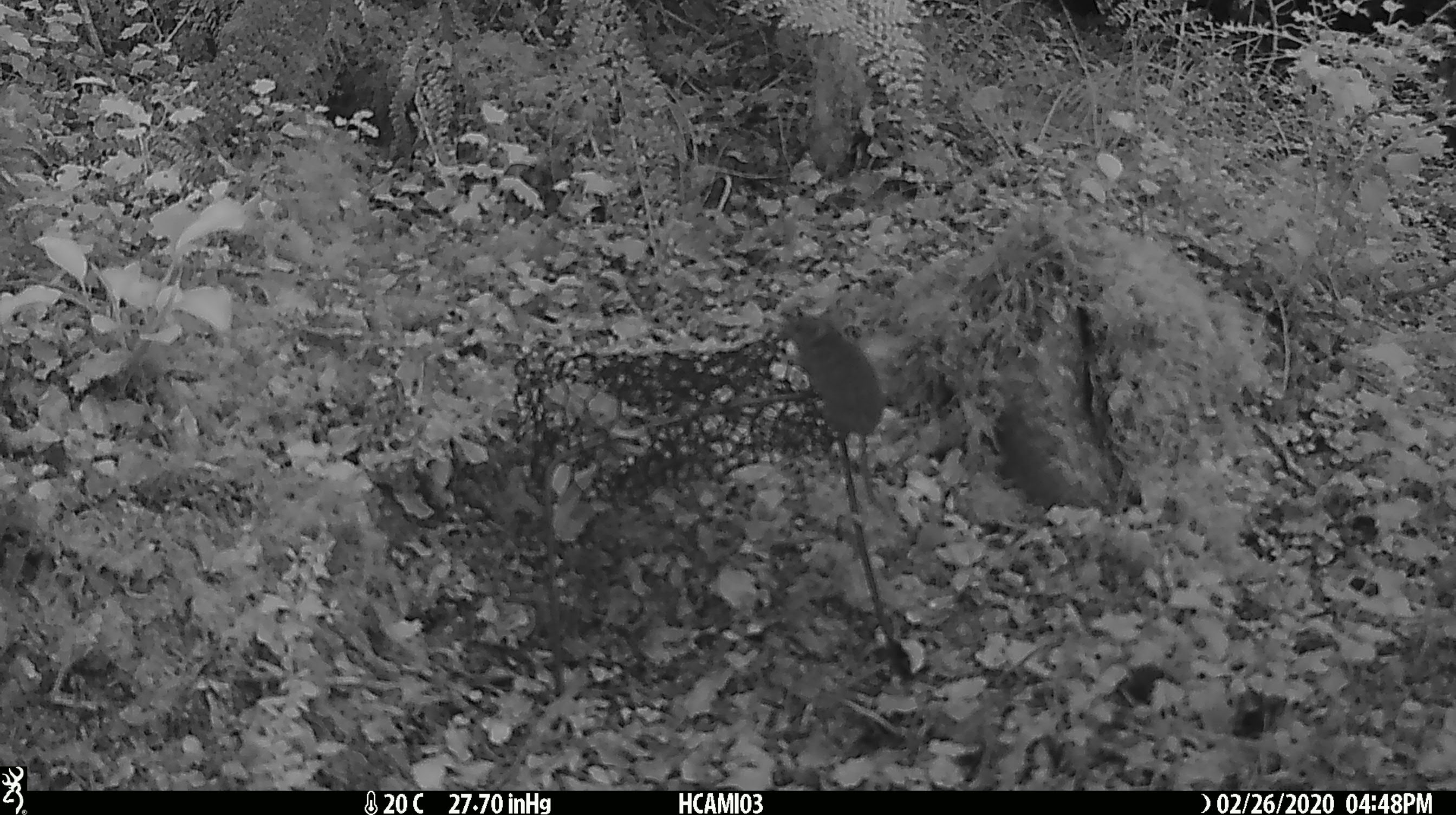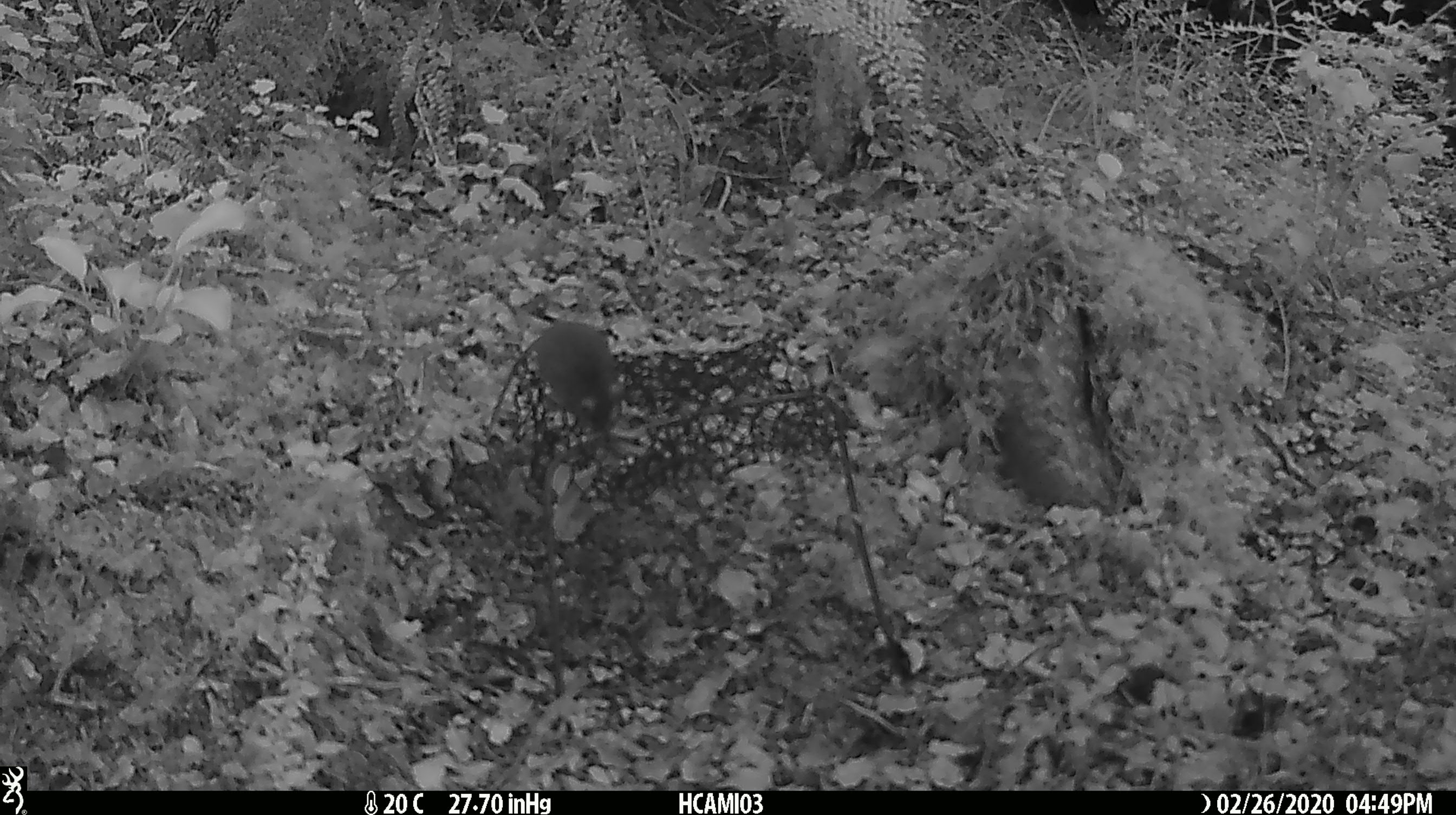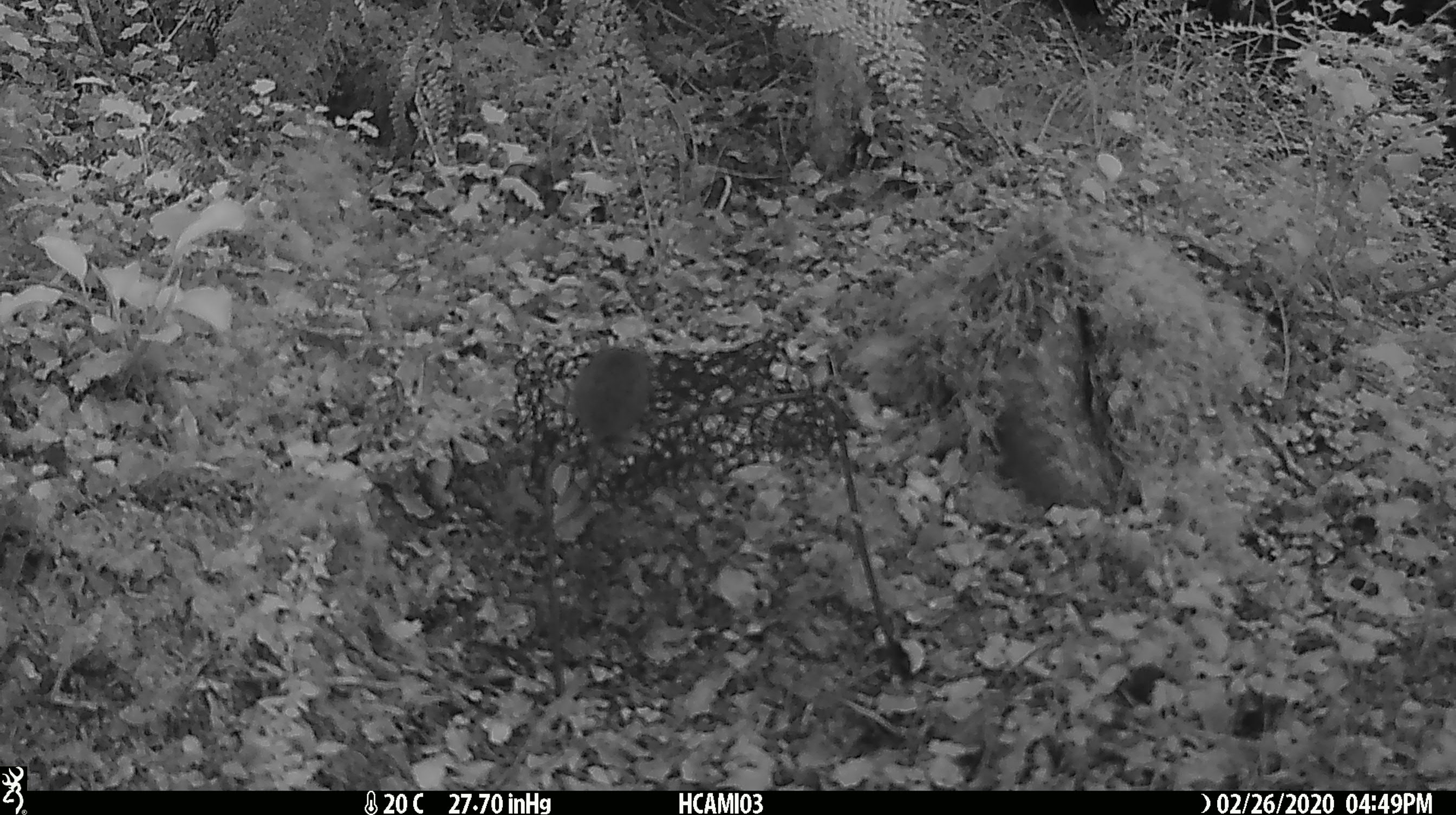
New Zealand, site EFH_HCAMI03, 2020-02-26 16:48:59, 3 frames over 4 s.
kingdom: Animalia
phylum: Chordata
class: Mammalia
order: Rodentia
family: Muridae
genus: Mus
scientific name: Mus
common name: mouse